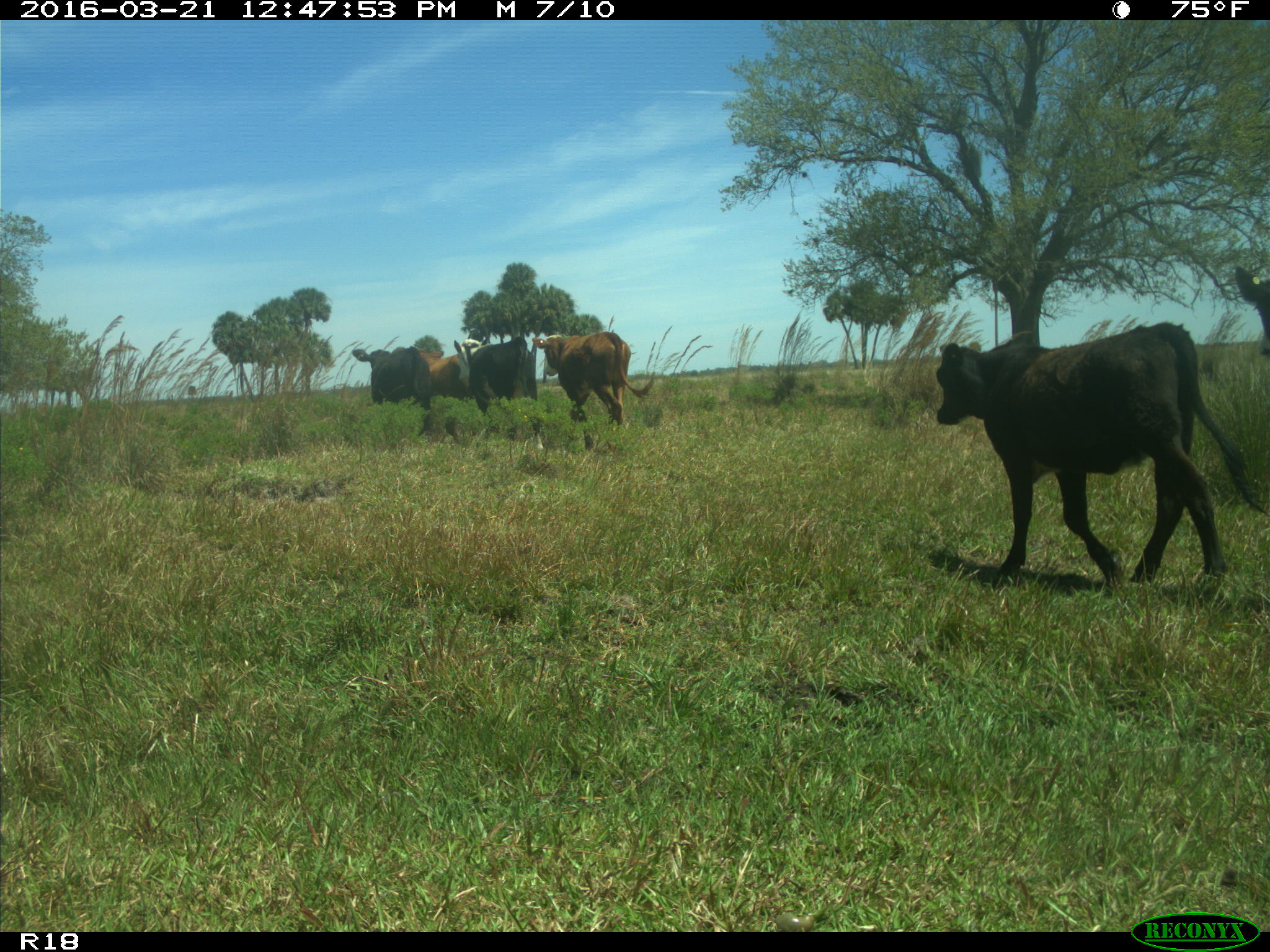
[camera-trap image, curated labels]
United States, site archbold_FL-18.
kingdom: Animalia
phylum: Chordata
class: Mammalia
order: Artiodactyla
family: Bovidae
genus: Bos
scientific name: Bos taurus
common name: domestic cow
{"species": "Bos taurus (domestic cow)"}